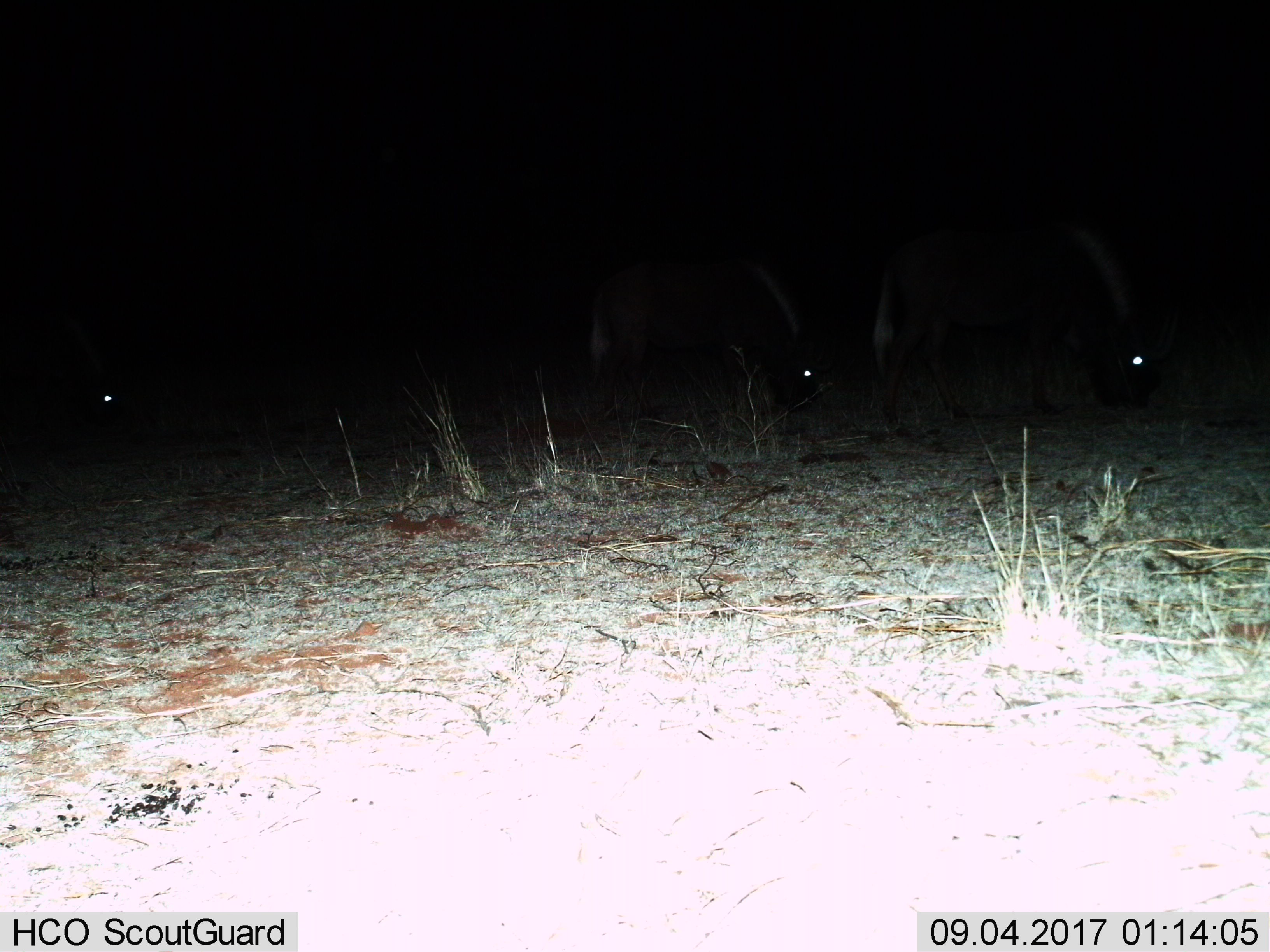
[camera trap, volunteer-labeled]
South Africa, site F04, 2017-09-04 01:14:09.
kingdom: Animalia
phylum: Chordata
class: Mammalia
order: Artiodactyla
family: Bovidae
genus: Connochaetes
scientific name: Connochaetes gnou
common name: black wildebeest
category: wildebeestblack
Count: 3.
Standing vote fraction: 0%.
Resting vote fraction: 0%.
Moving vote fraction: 0%.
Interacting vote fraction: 0%.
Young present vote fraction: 0%.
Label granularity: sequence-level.